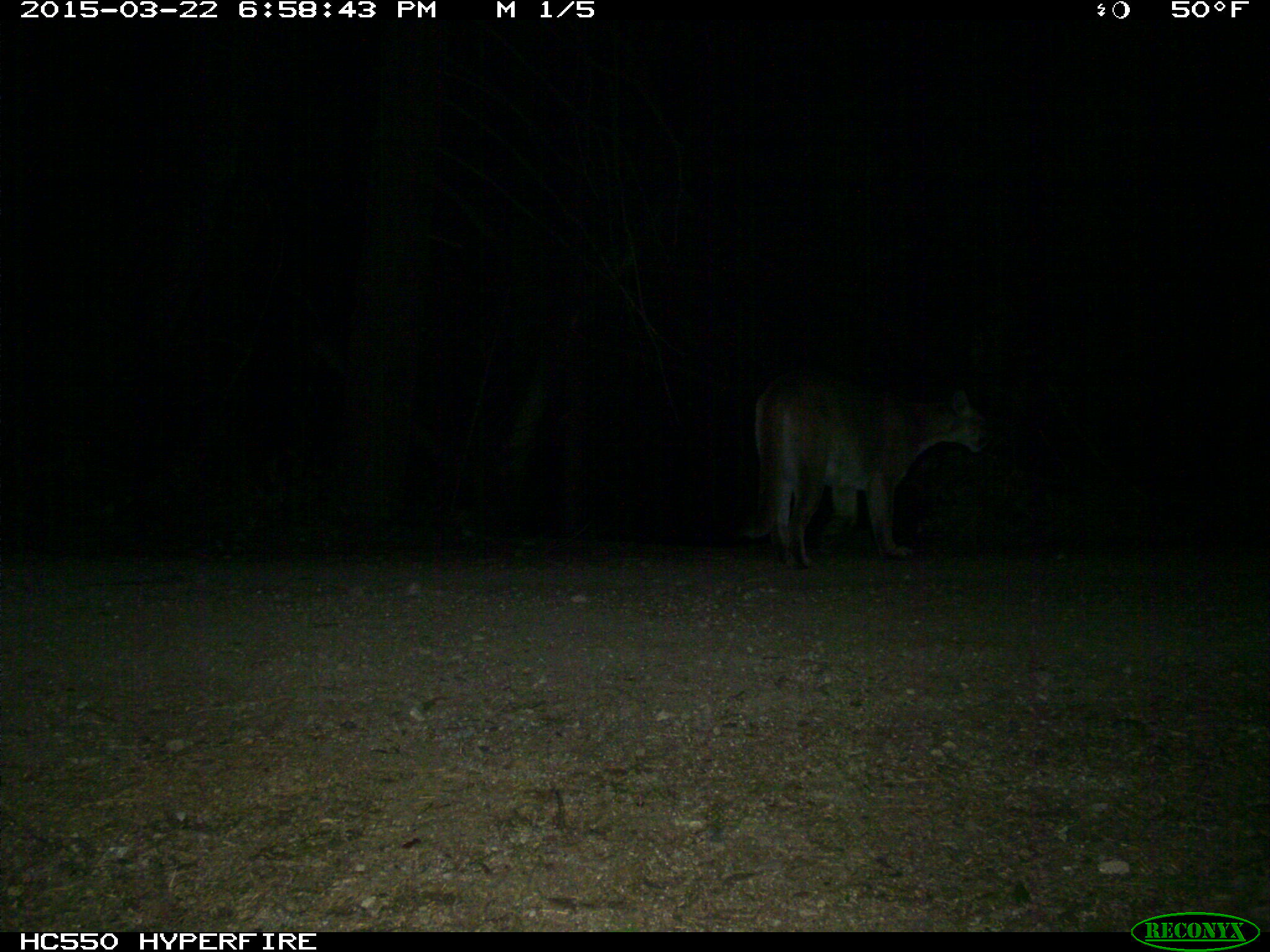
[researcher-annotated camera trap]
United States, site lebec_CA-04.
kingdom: Animalia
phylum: Chordata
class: Mammalia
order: Carnivora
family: Felidae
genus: Puma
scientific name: Puma concolor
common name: mountain lion